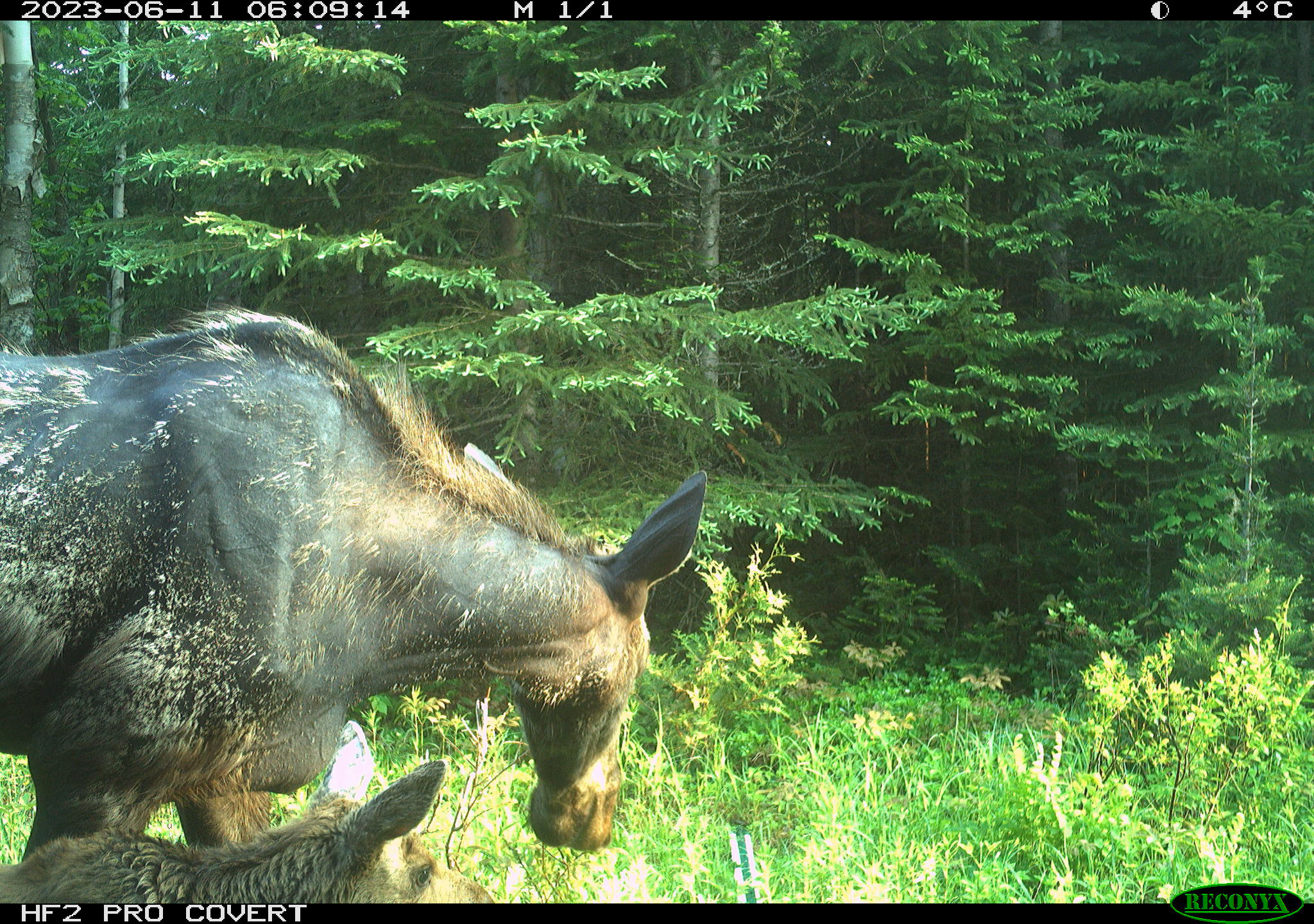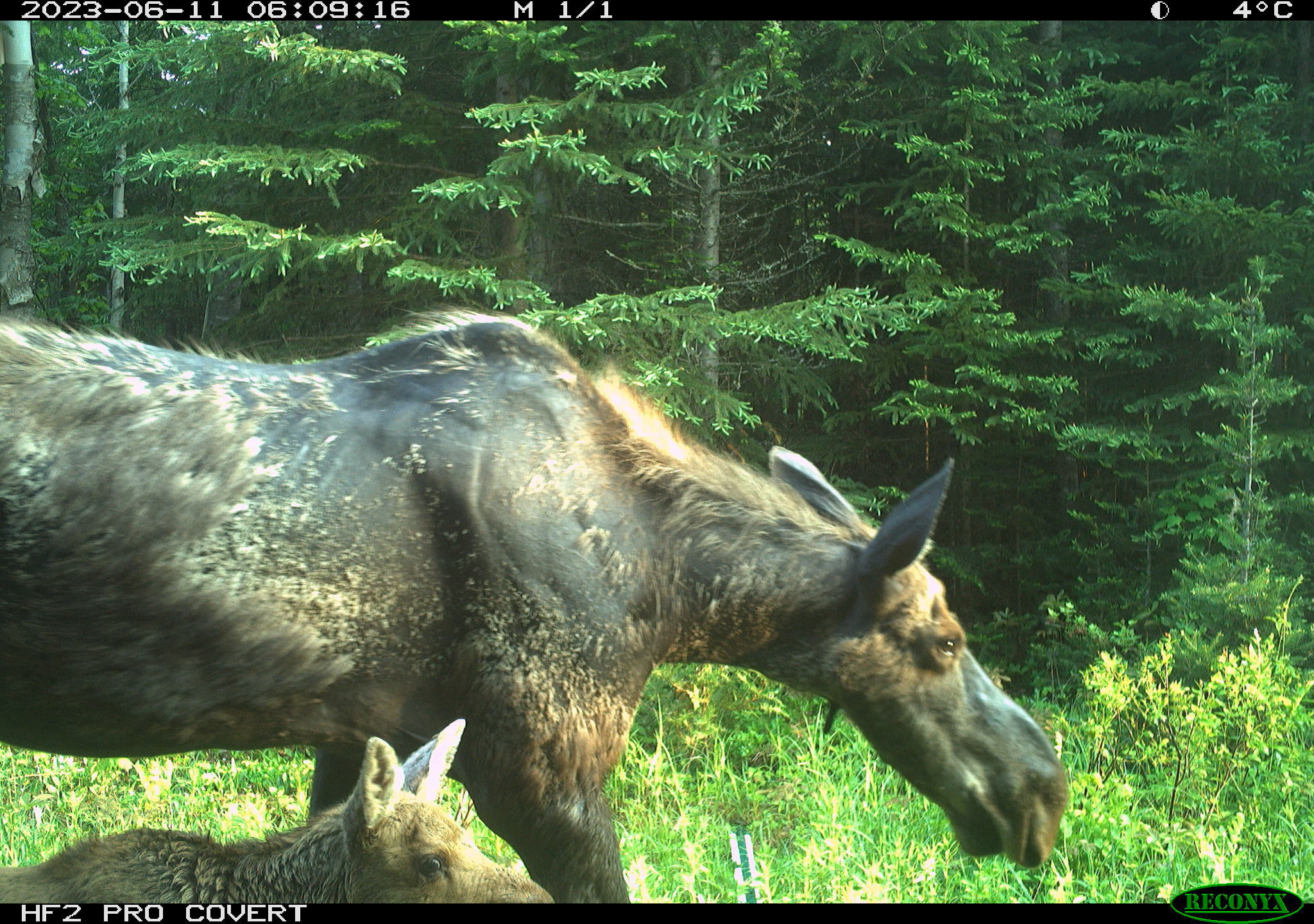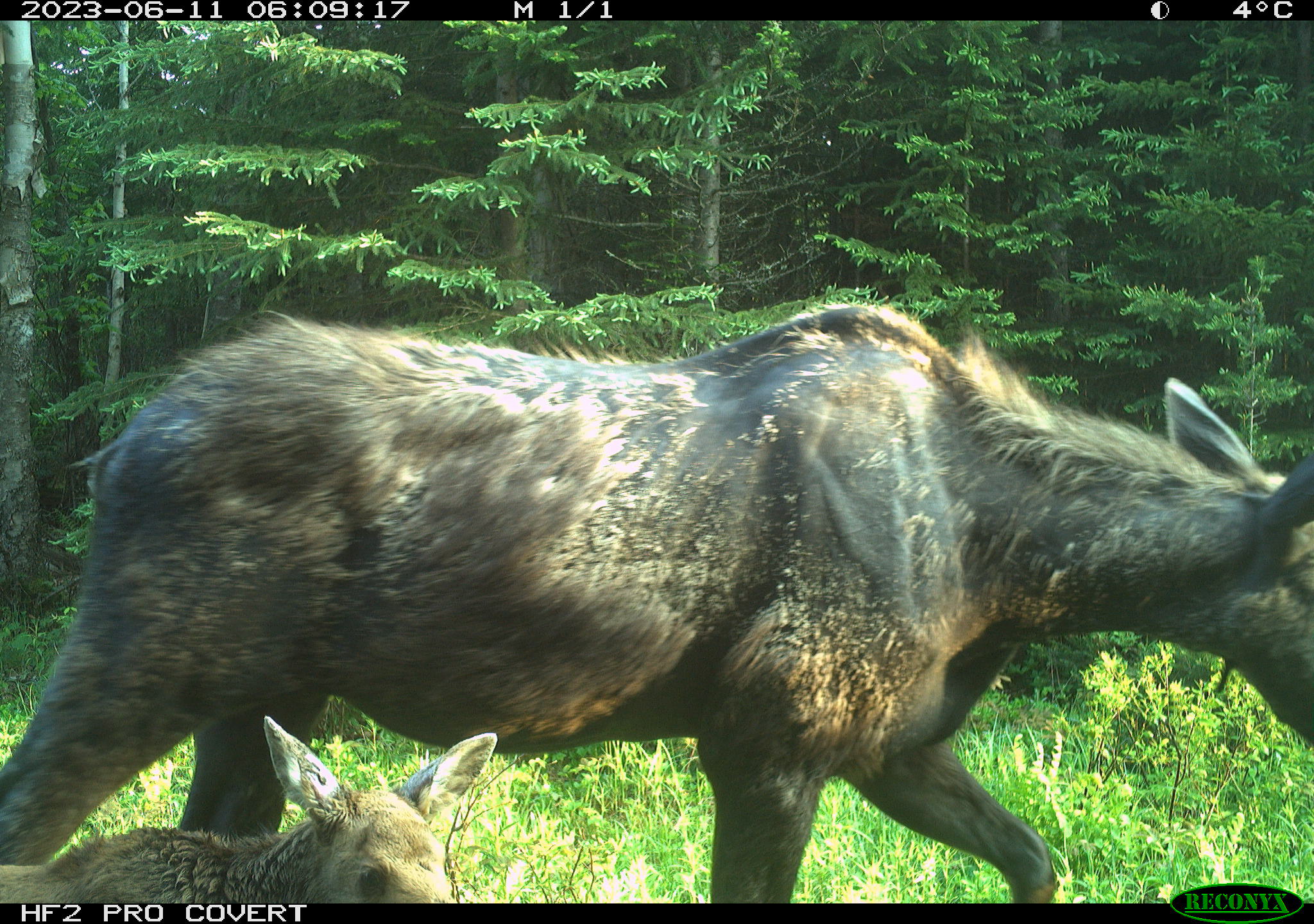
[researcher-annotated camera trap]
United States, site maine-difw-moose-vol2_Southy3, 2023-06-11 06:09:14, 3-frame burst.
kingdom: Animalia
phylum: Chordata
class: Mammalia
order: Artiodactyla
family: Cervidae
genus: Alces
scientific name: Alces alces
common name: moose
Moose (Alces alces).